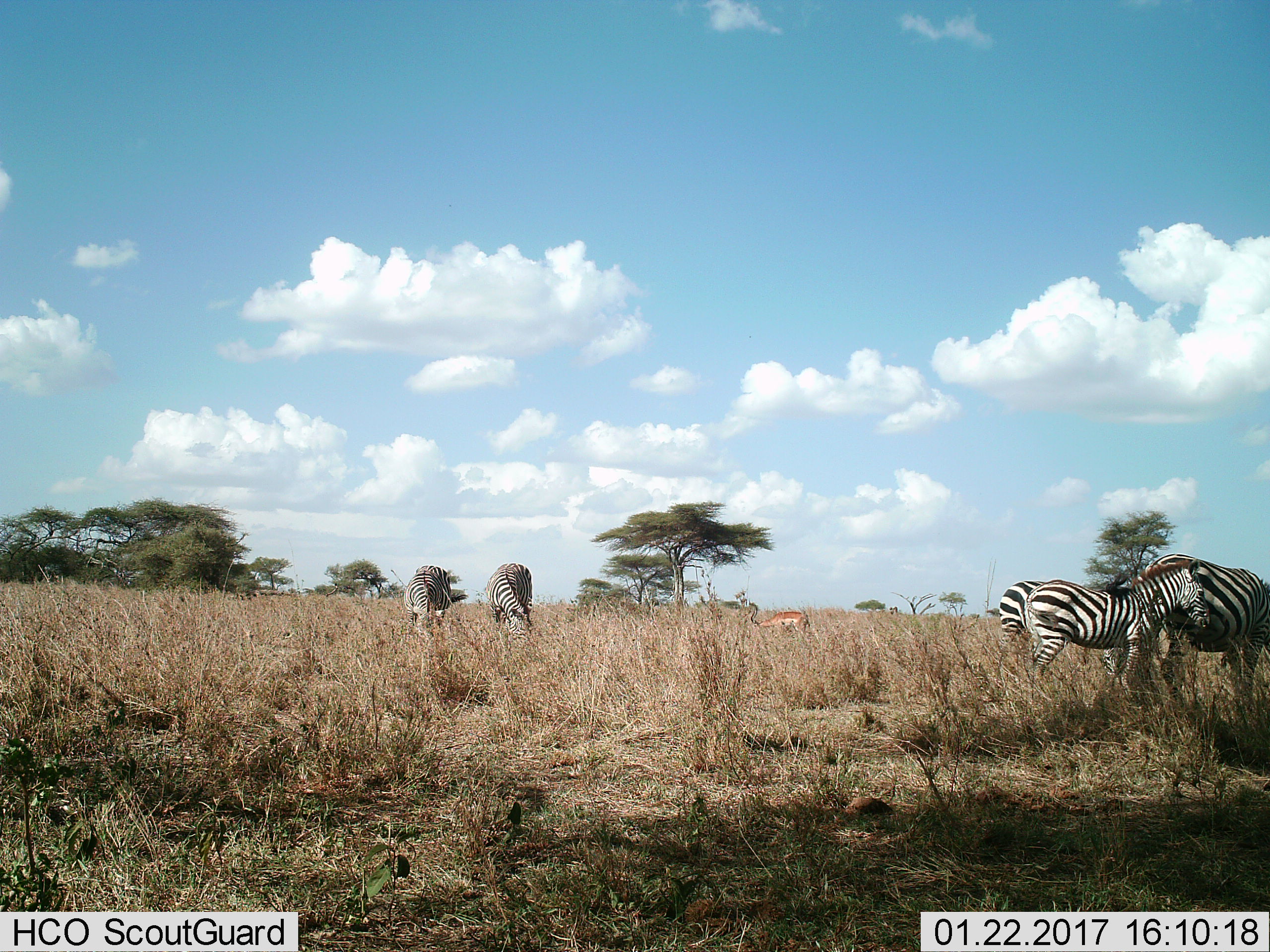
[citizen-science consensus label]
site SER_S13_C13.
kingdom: Animalia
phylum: Chordata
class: Mammalia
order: Perissodactyla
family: Equidae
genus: Equus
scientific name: Equus quagga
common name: plains zebra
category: zebraplains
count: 5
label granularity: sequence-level